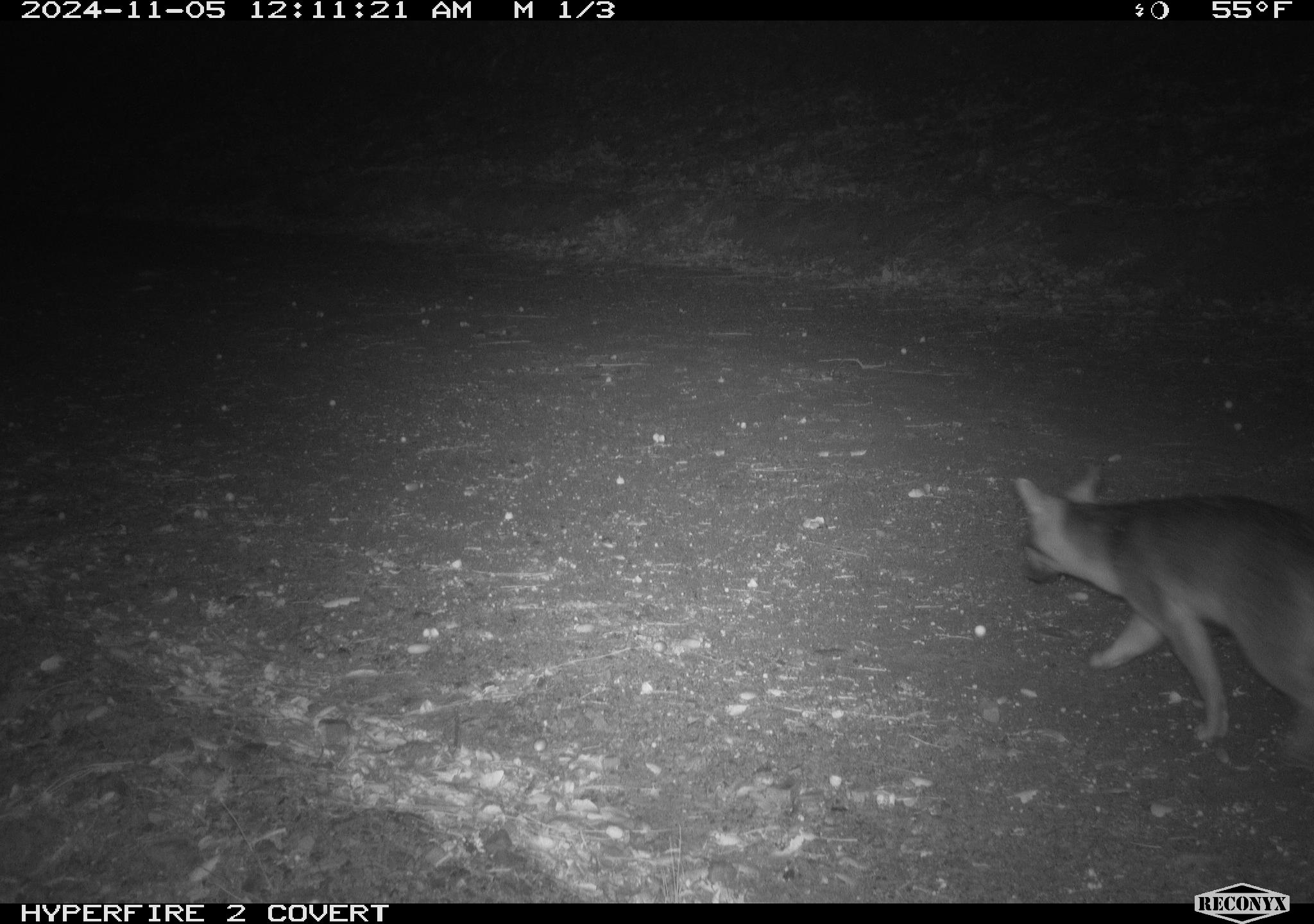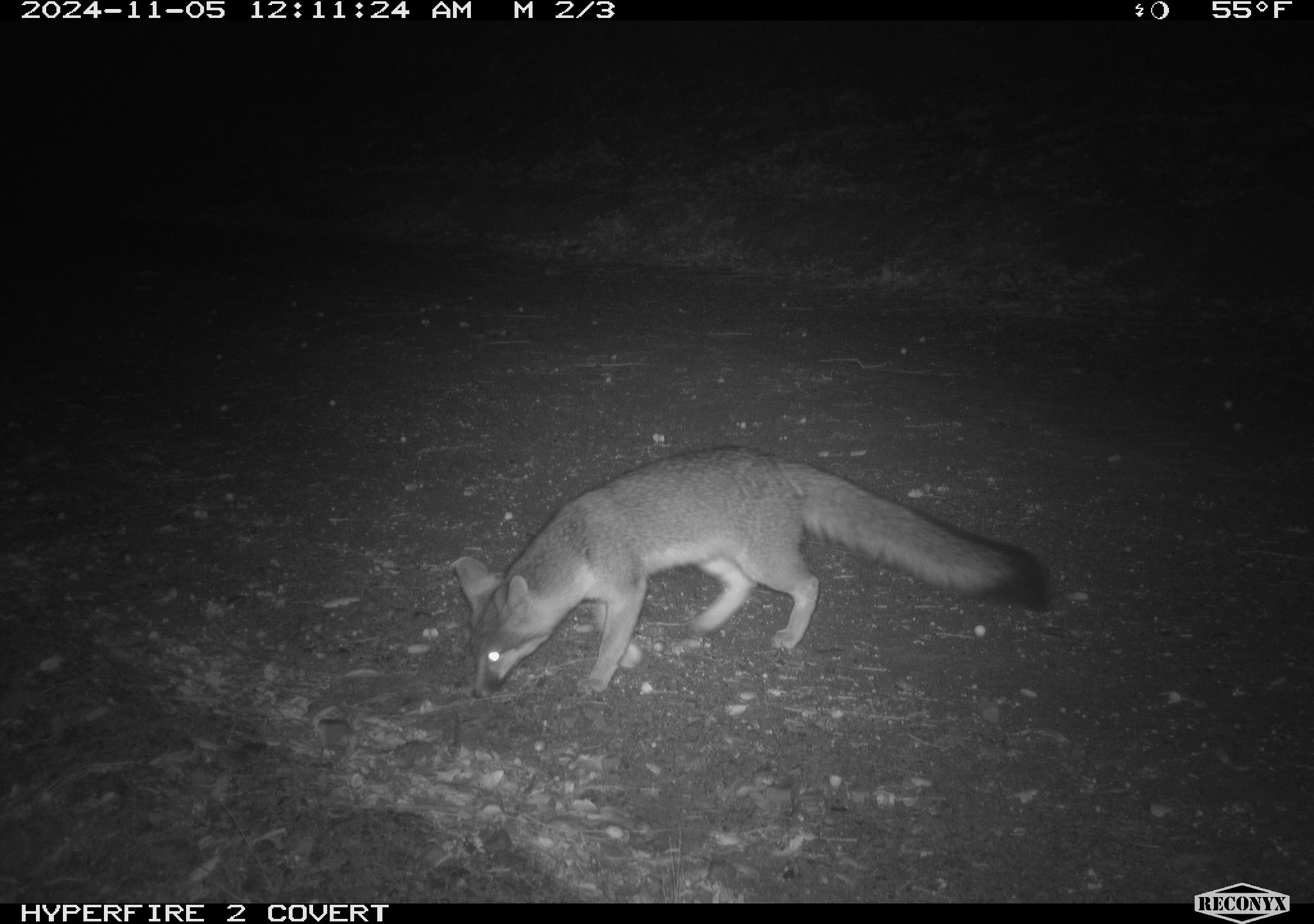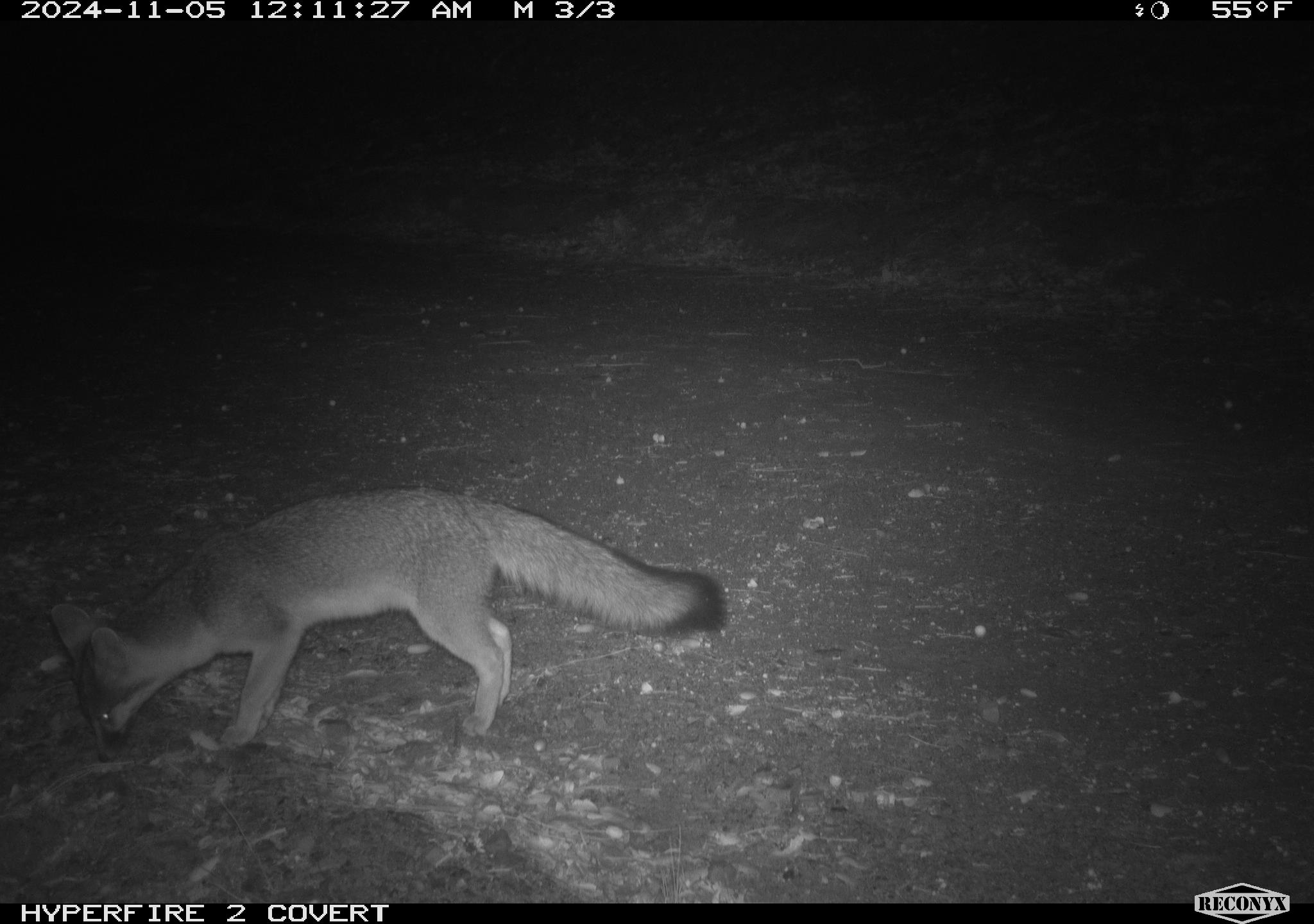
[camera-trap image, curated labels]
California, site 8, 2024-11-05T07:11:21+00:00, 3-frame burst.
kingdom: Animalia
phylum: Chordata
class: Mammalia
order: Carnivora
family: Canidae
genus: Urocyon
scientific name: Urocyon cinereoargenteus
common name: gray fox